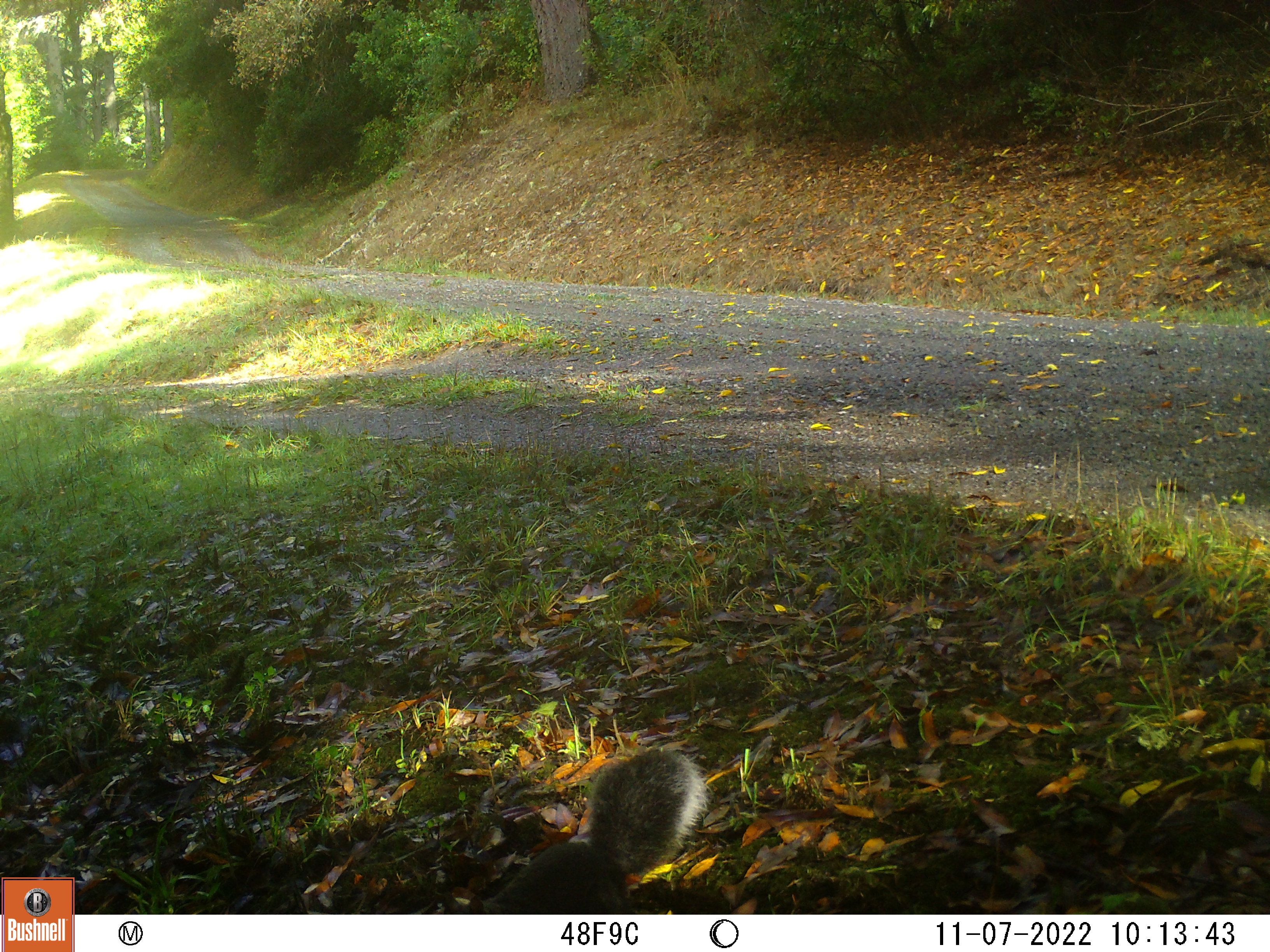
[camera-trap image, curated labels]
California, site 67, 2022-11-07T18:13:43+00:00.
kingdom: Animalia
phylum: Chordata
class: Mammalia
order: Rodentia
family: Sciuridae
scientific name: Sciuridae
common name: squirrel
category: unknown squirrel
Unknown squirrel (squirrel) (Sciuridae).